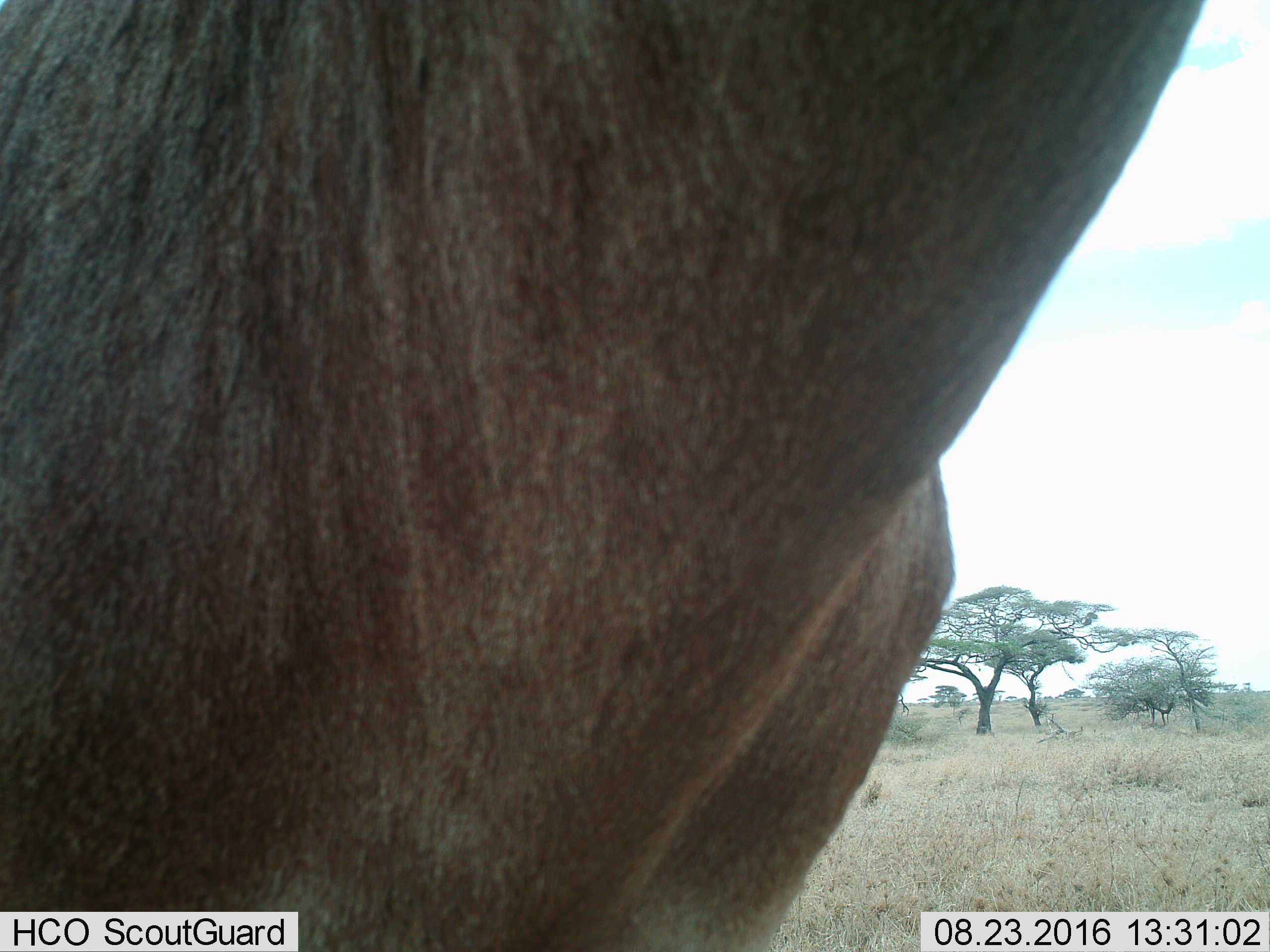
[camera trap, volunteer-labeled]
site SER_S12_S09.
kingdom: Animalia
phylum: Chordata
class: Mammalia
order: Artiodactyla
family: Bovidae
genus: Alcelaphus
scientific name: Alcelaphus buselaphus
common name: hartebeest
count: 1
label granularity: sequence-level